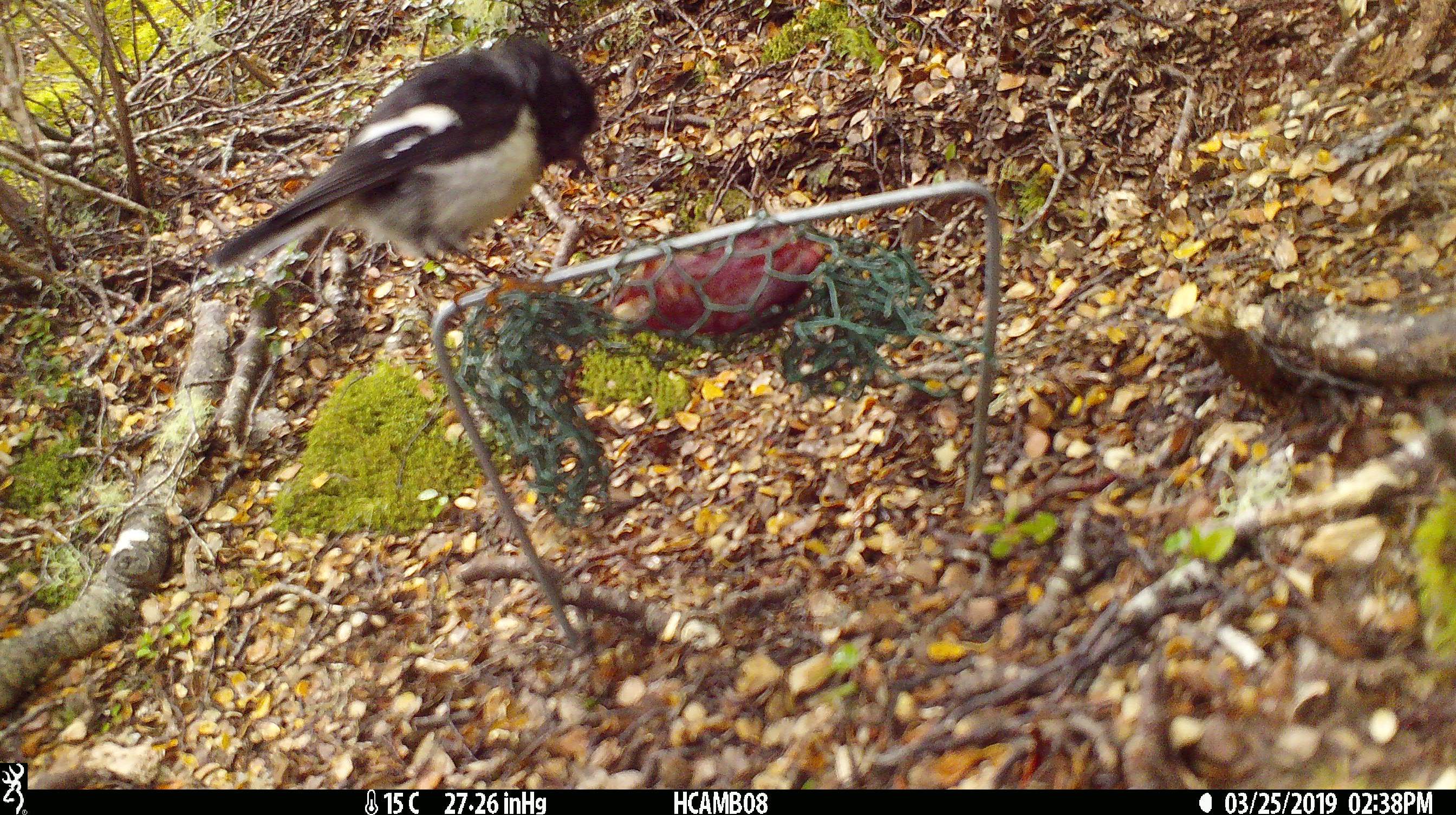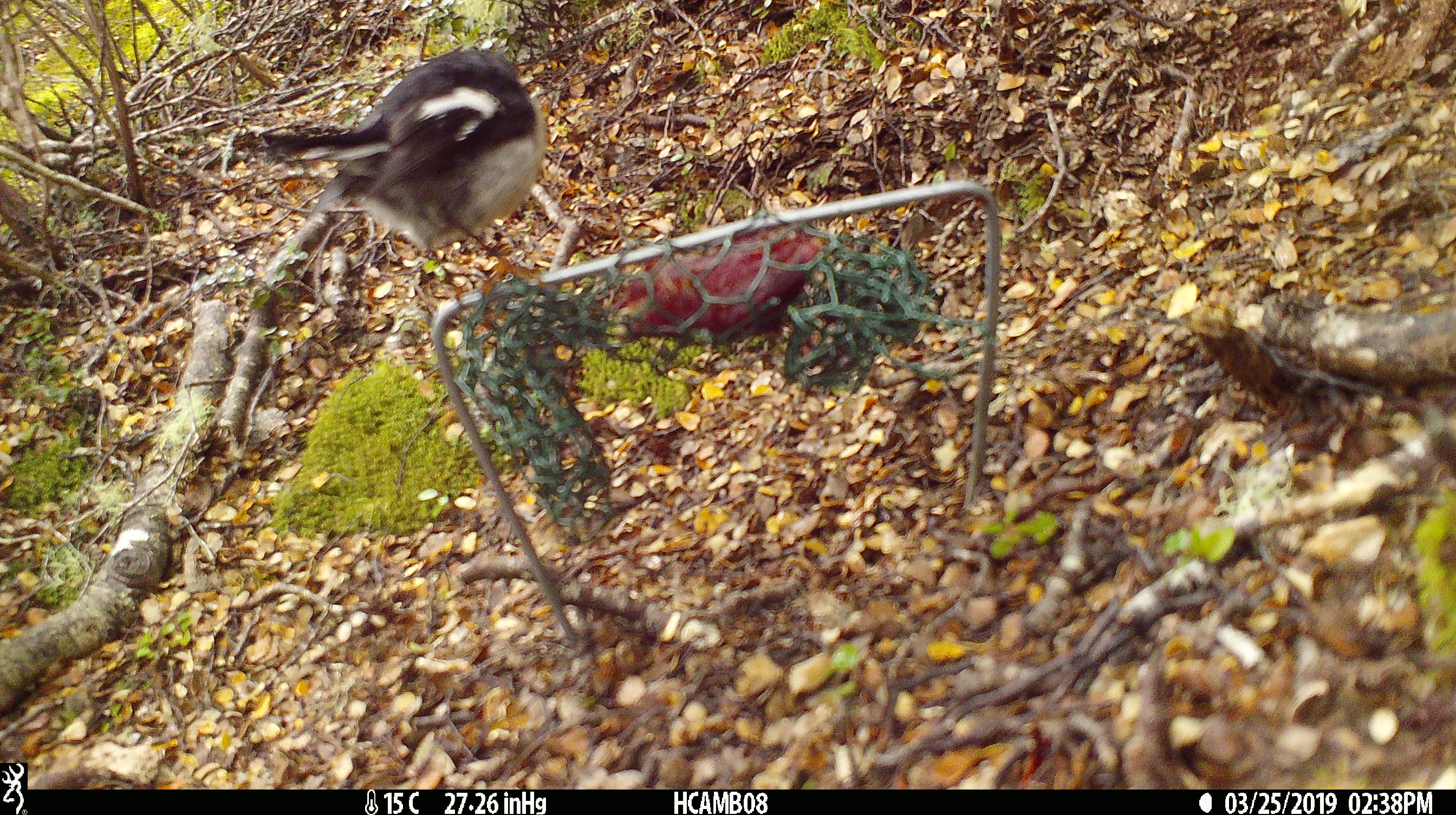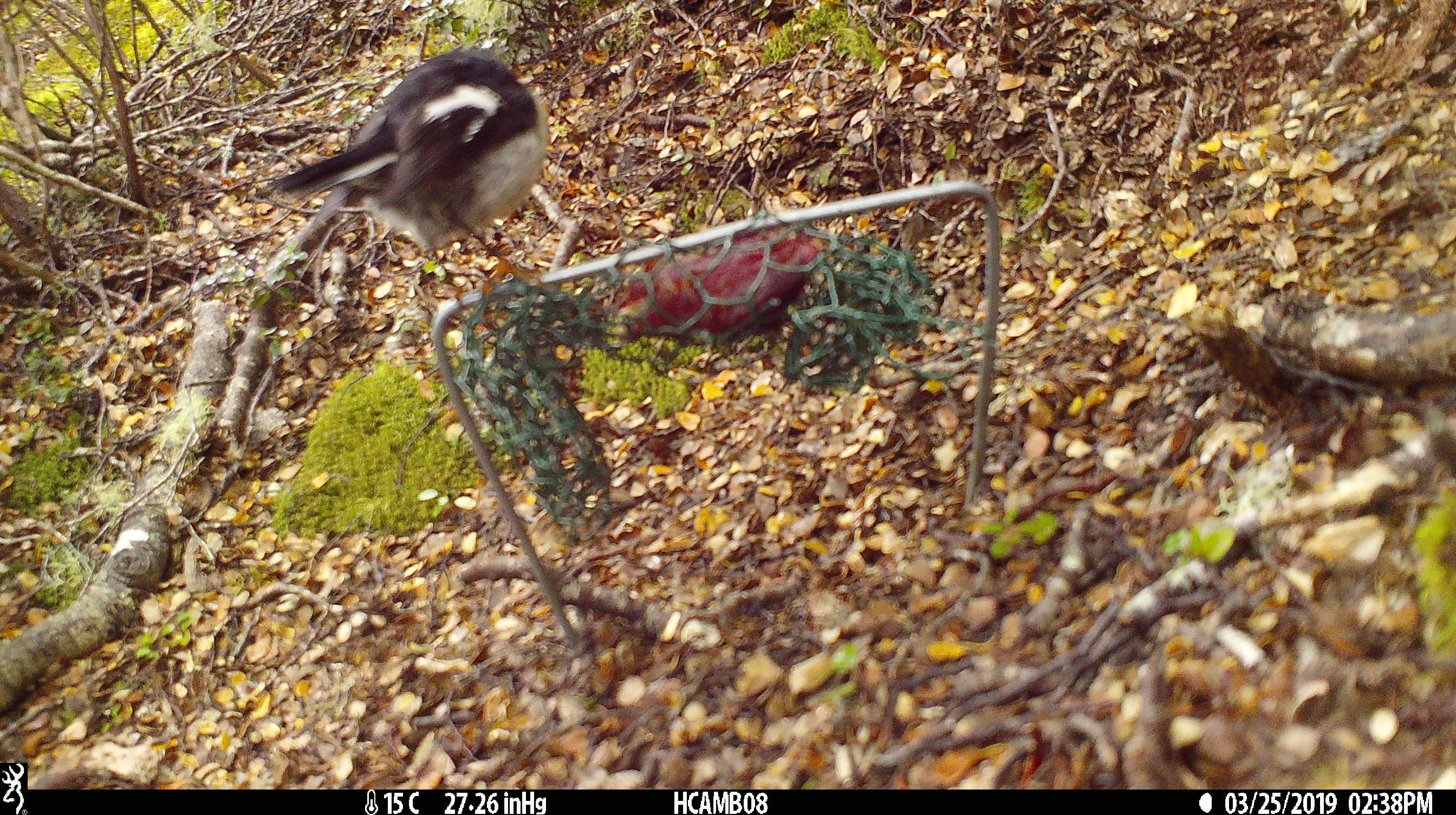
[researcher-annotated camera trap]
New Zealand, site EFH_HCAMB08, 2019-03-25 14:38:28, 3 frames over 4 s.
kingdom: Animalia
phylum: Chordata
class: Aves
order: Passeriformes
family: Petroicidae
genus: Petroica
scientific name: Petroica macrocephala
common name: tomtit